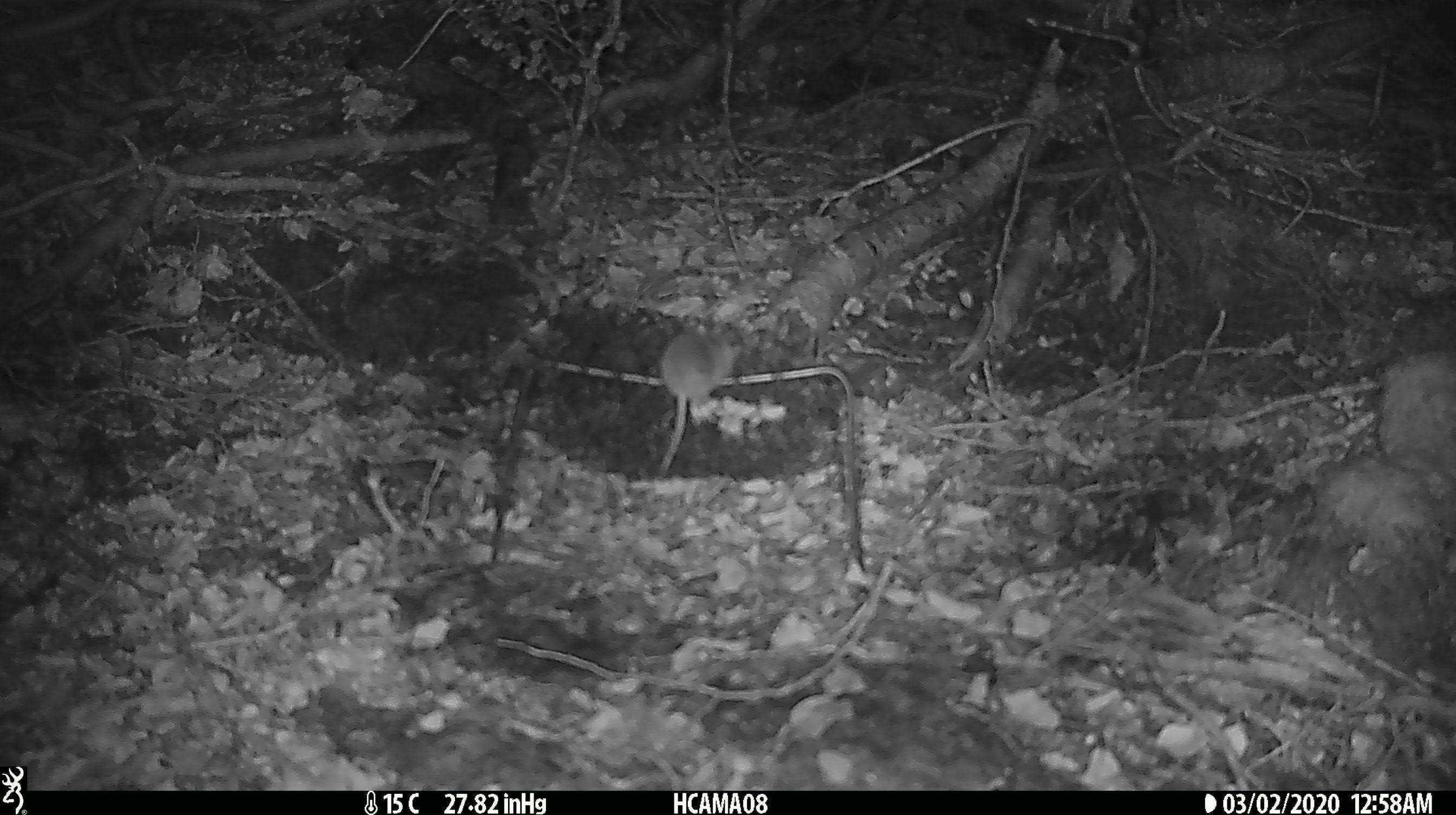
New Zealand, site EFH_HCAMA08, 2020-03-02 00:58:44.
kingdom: Animalia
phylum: Chordata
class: Mammalia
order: Rodentia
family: Muridae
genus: Mus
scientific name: Mus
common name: mouse